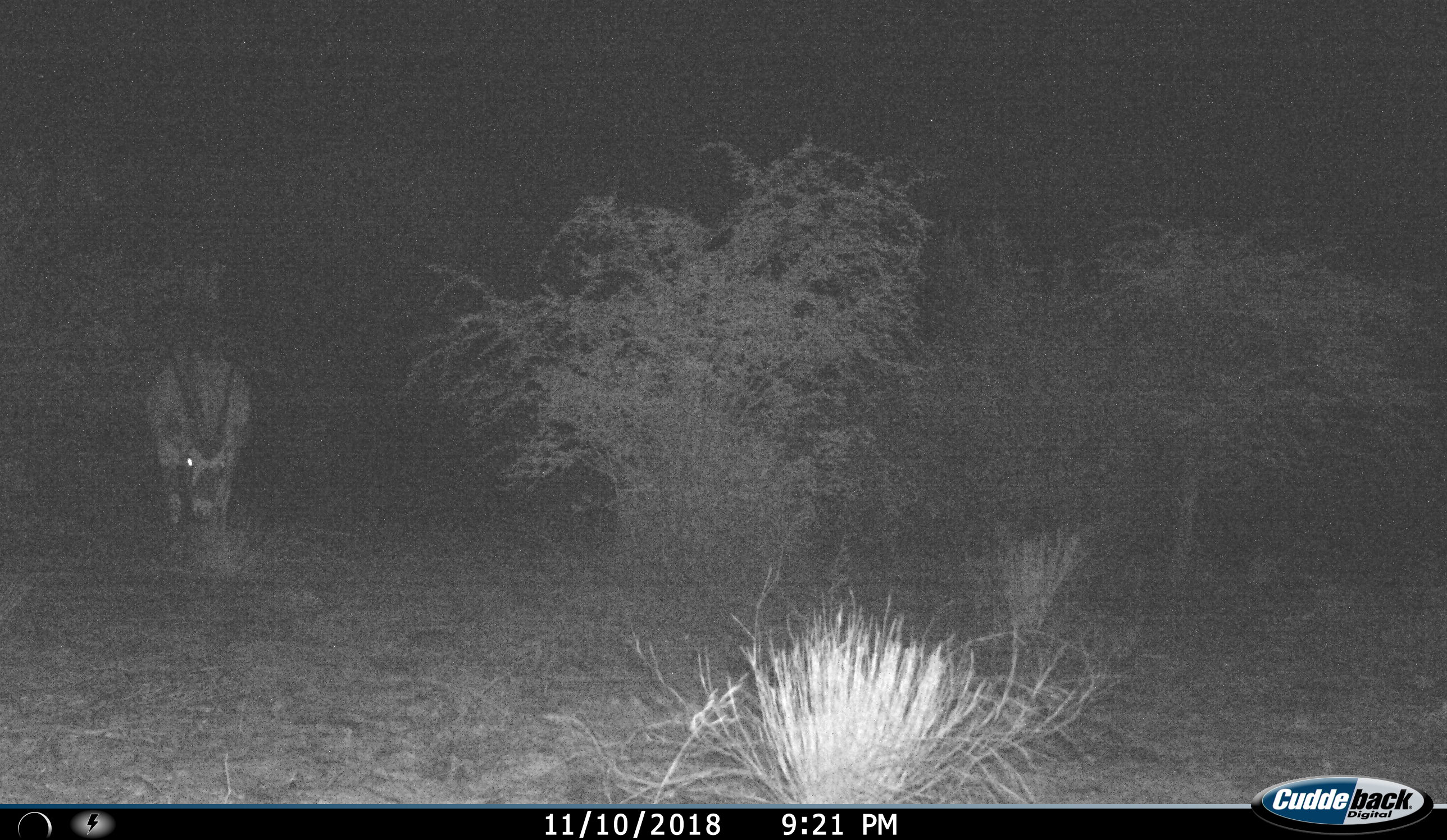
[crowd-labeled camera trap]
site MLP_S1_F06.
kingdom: Animalia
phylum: Chordata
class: Mammalia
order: Artiodactyla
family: Bovidae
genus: Oryx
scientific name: Oryx gazella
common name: gemsbok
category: oryx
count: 1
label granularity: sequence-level